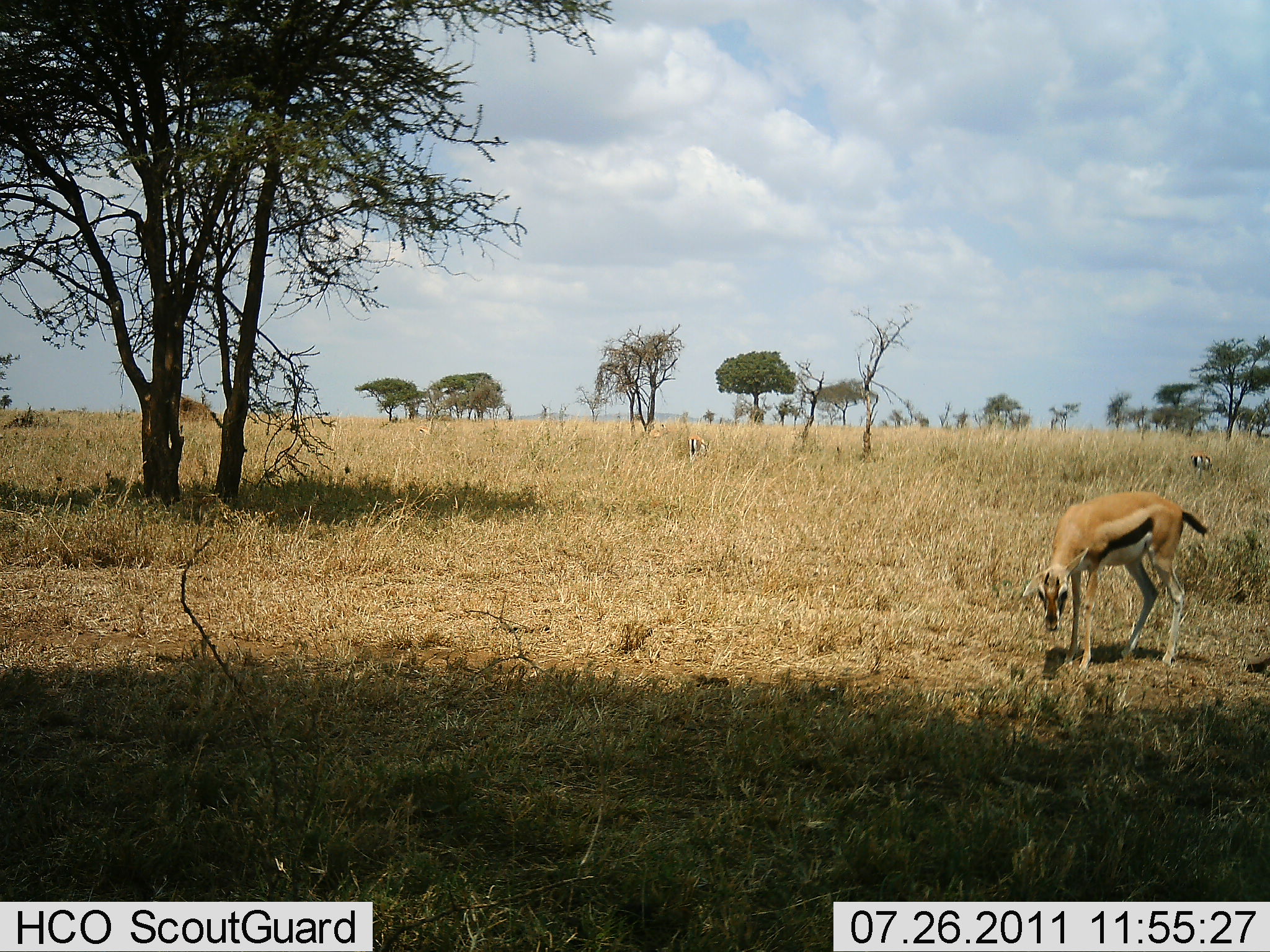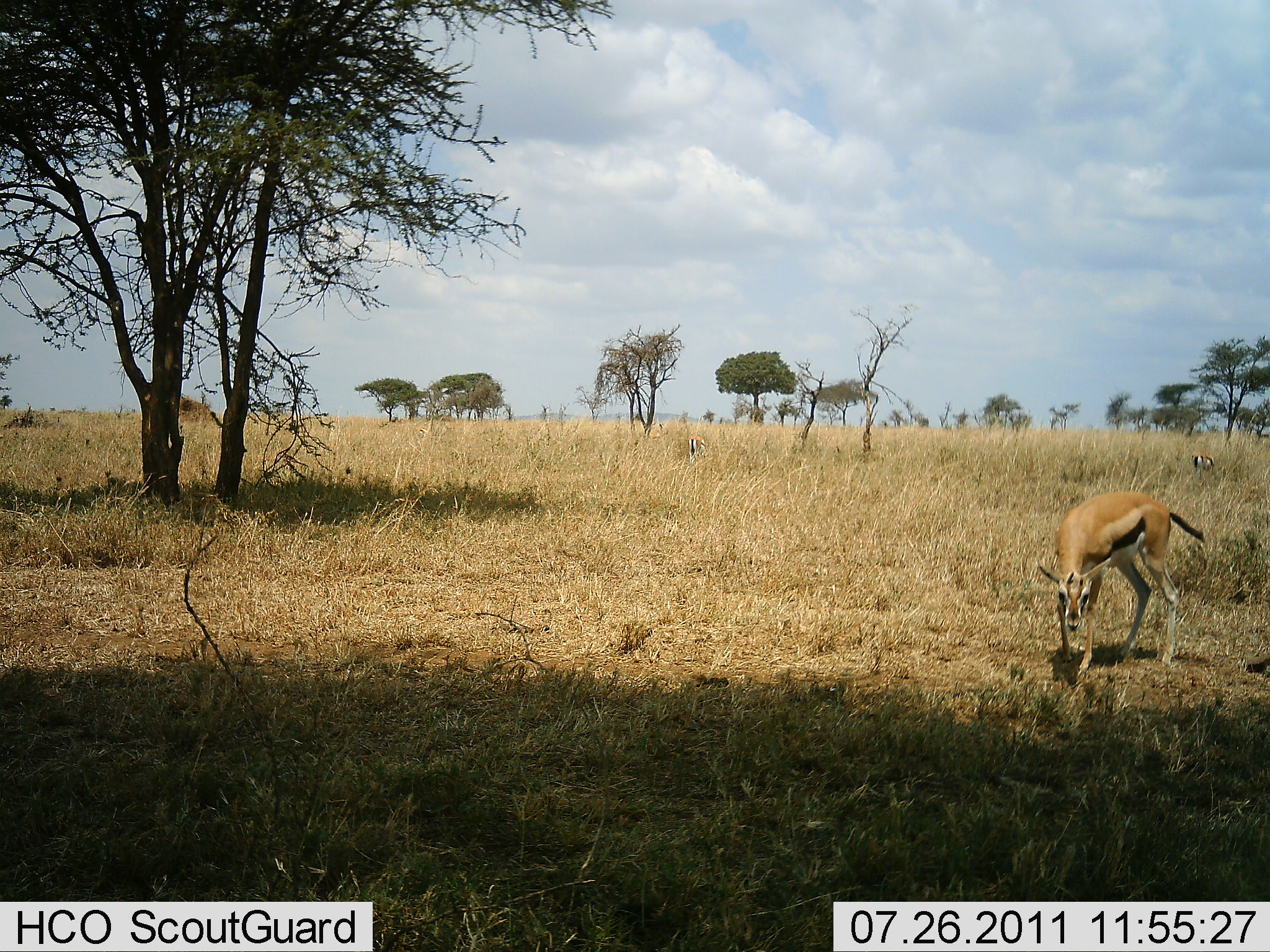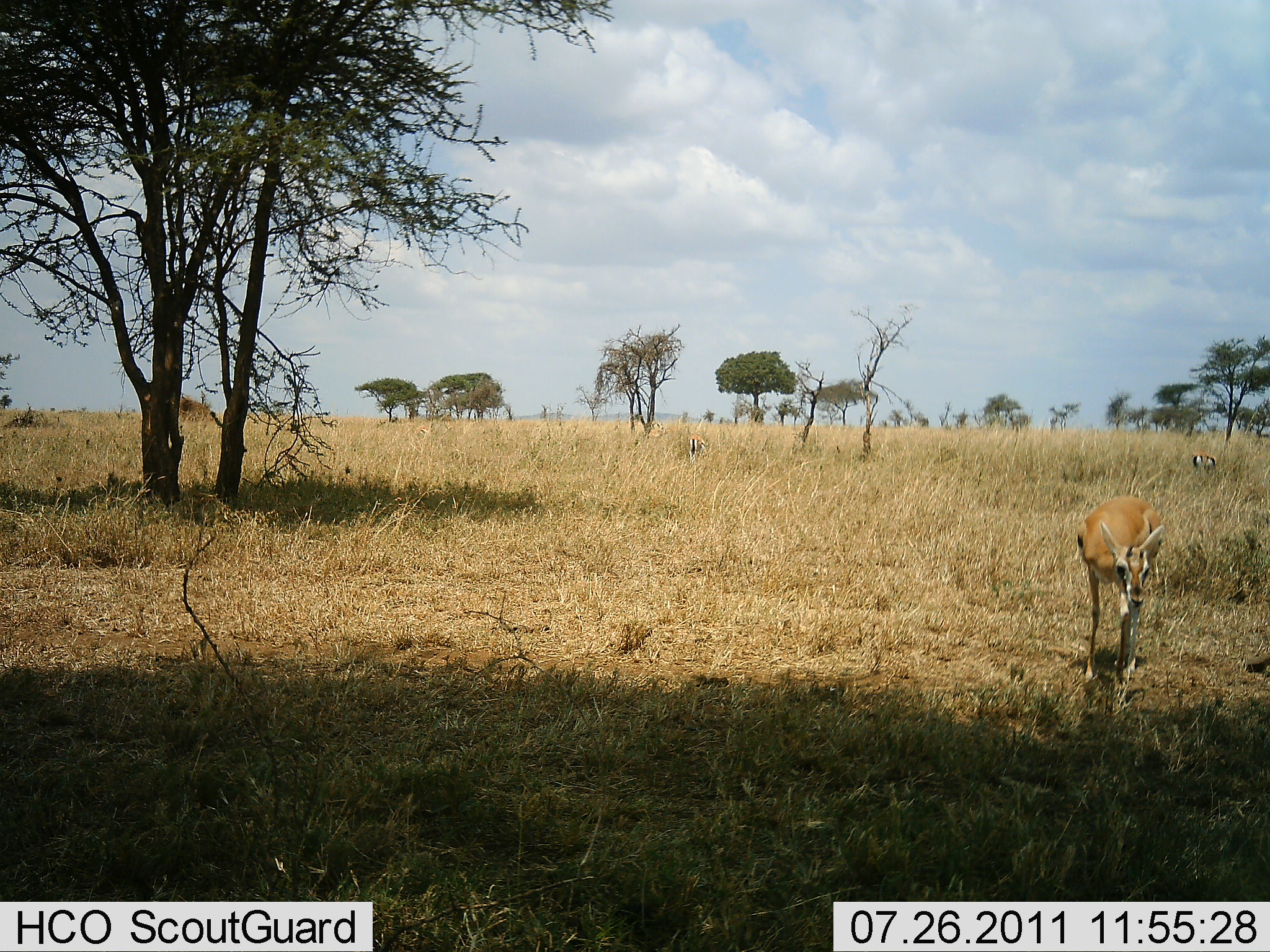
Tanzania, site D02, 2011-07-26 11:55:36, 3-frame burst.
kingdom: Animalia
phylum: Chordata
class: Mammalia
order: Artiodactyla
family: Bovidae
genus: Eudorcas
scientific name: Eudorcas thomsonii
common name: thomson's gazelle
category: gazellethomsons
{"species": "gazellethomsons (thomson's gazelle) (Eudorcas thomsonii)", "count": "2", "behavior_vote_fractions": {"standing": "55%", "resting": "0%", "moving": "36%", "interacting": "0%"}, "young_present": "0%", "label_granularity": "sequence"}